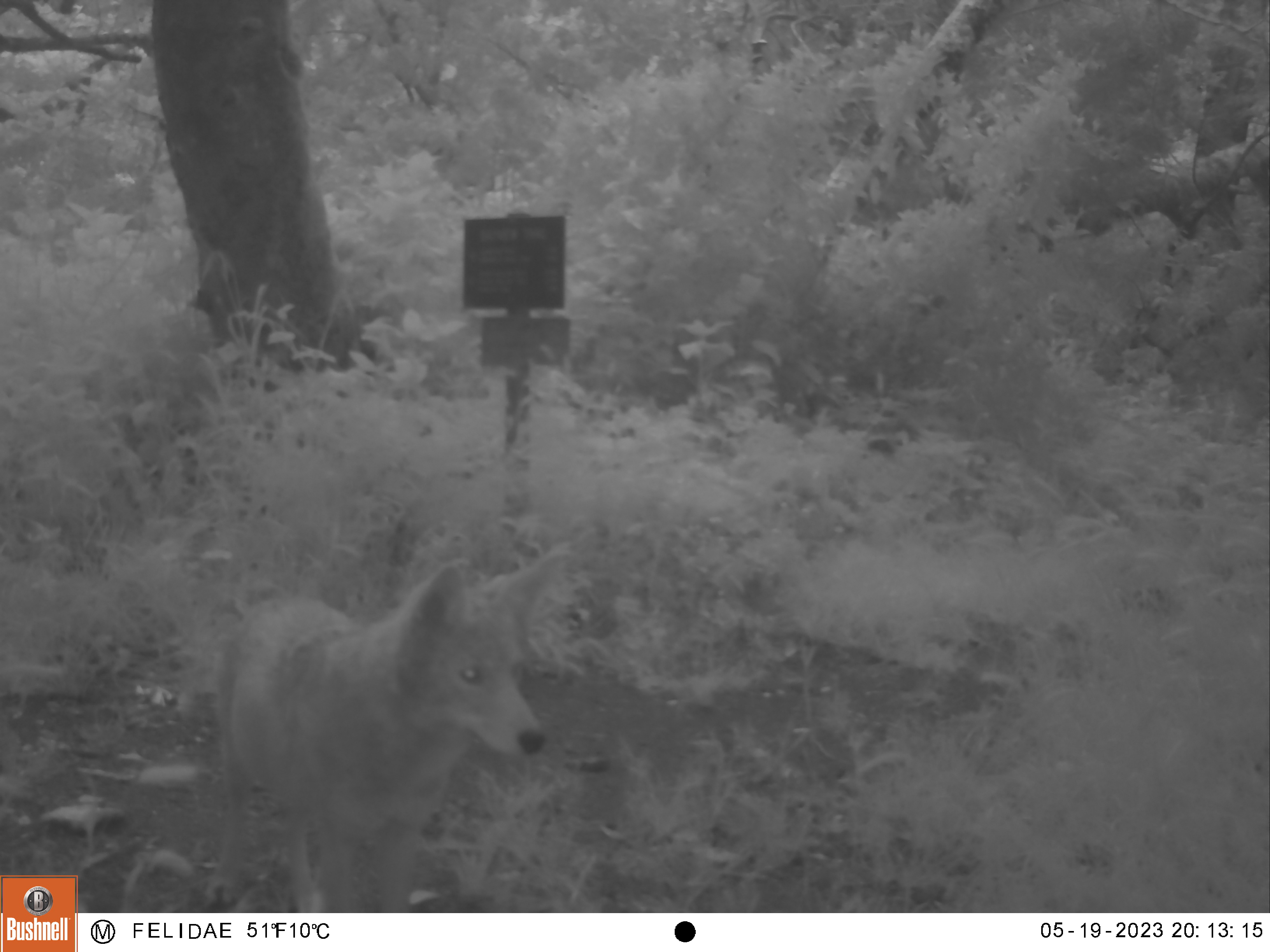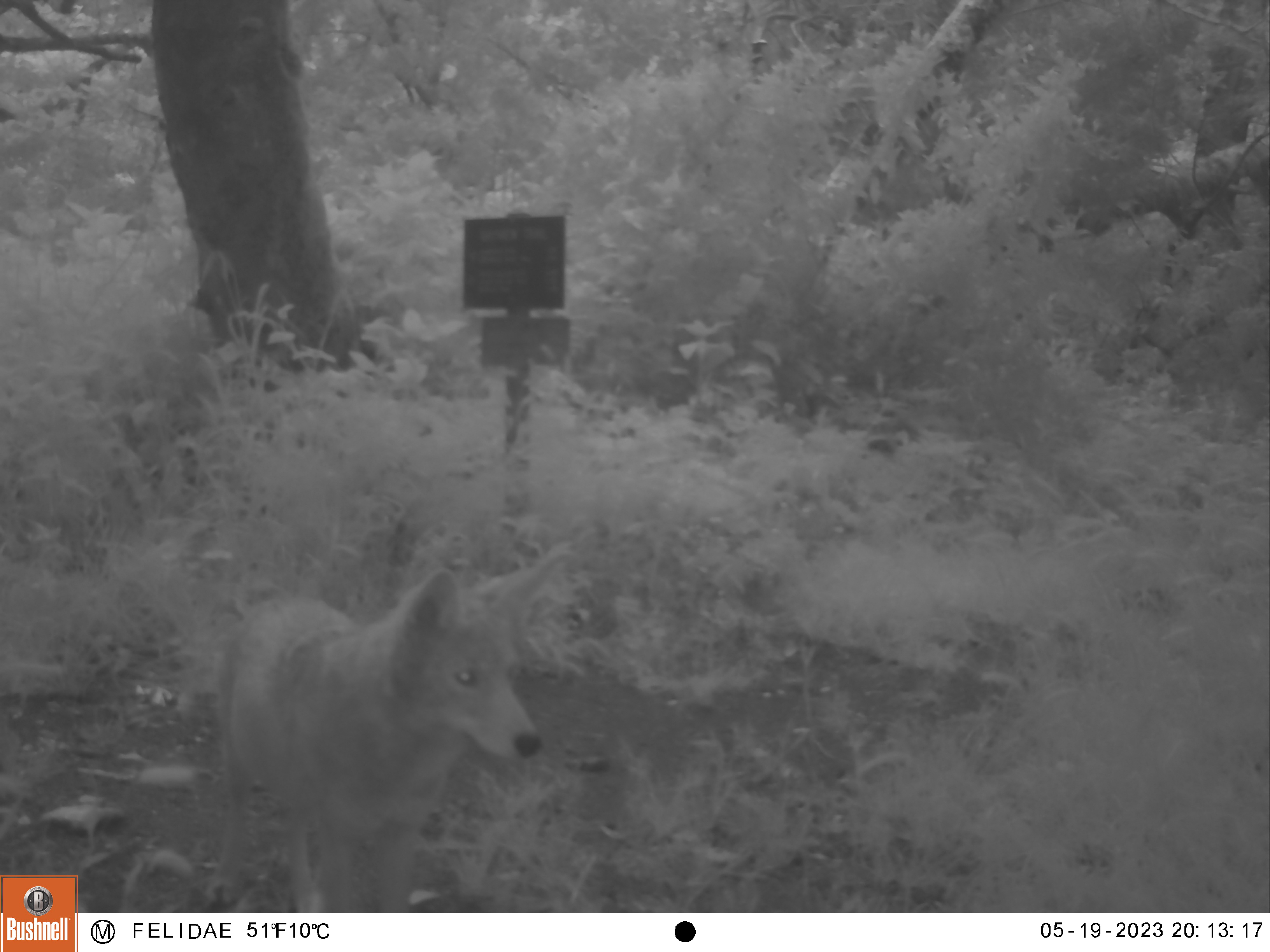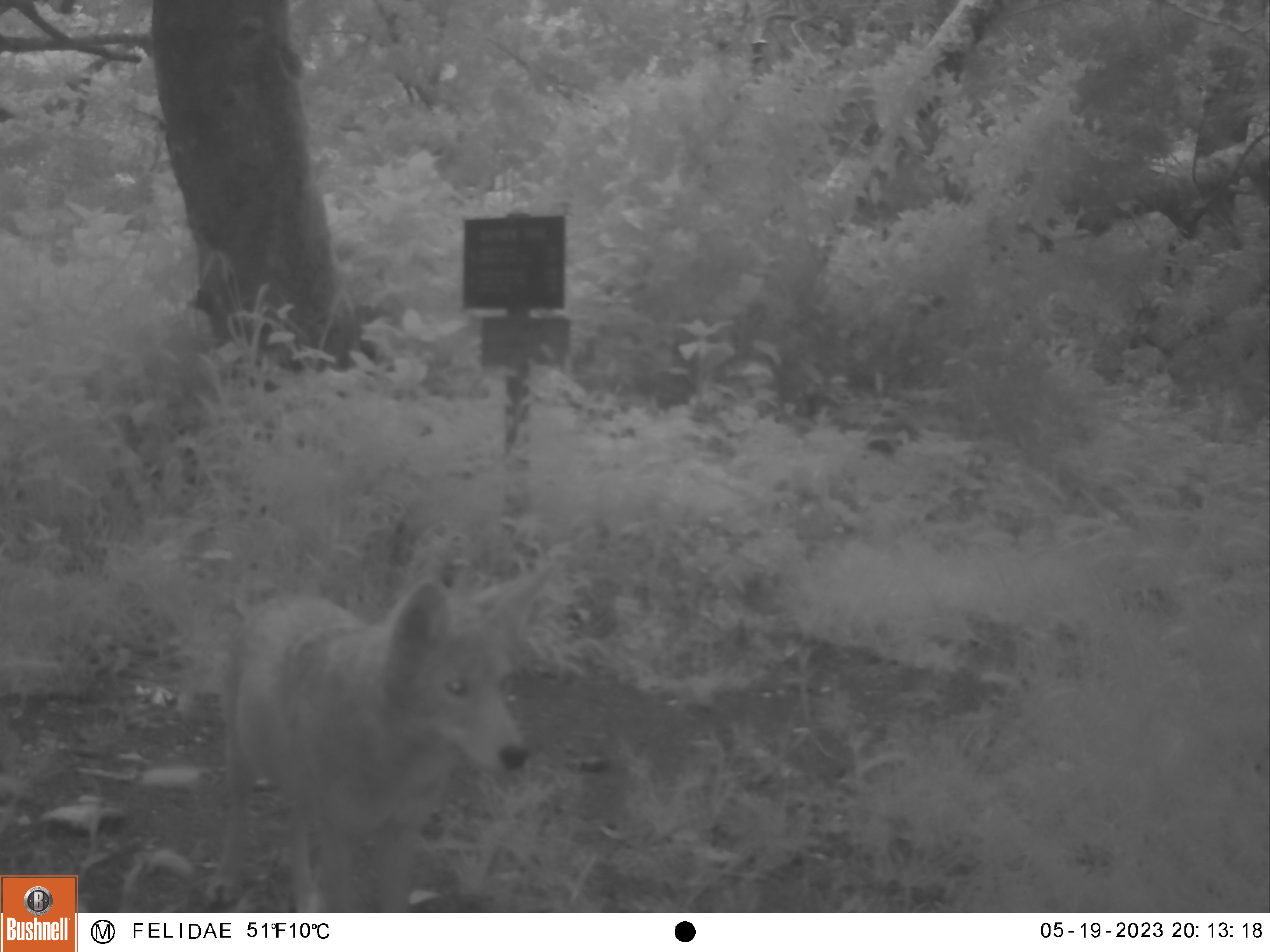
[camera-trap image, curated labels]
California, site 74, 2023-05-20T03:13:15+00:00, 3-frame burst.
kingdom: Animalia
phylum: Chordata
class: Mammalia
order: Carnivora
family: Canidae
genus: Canis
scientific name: Canis latrans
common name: coyote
Coyote (Canis latrans).